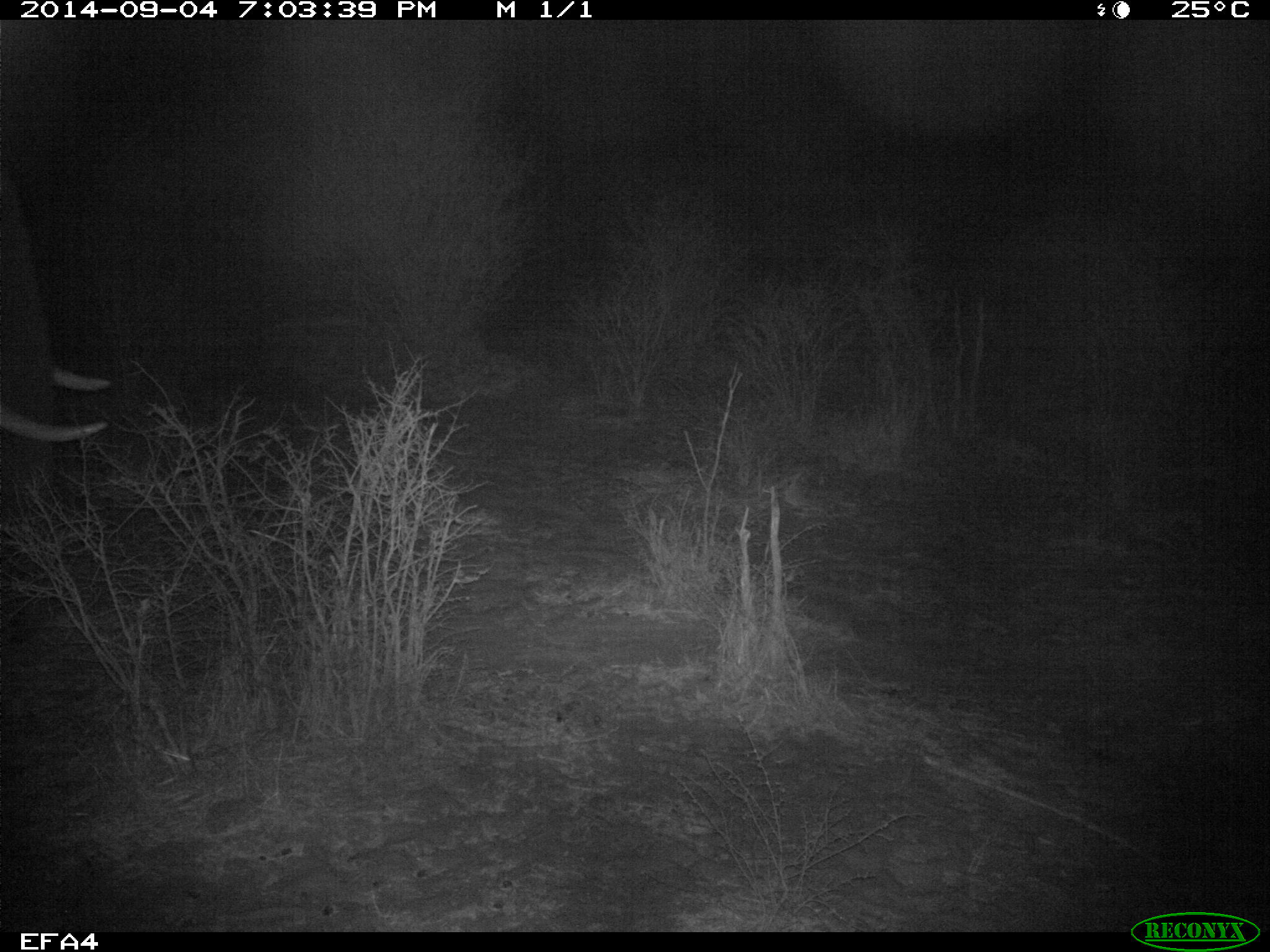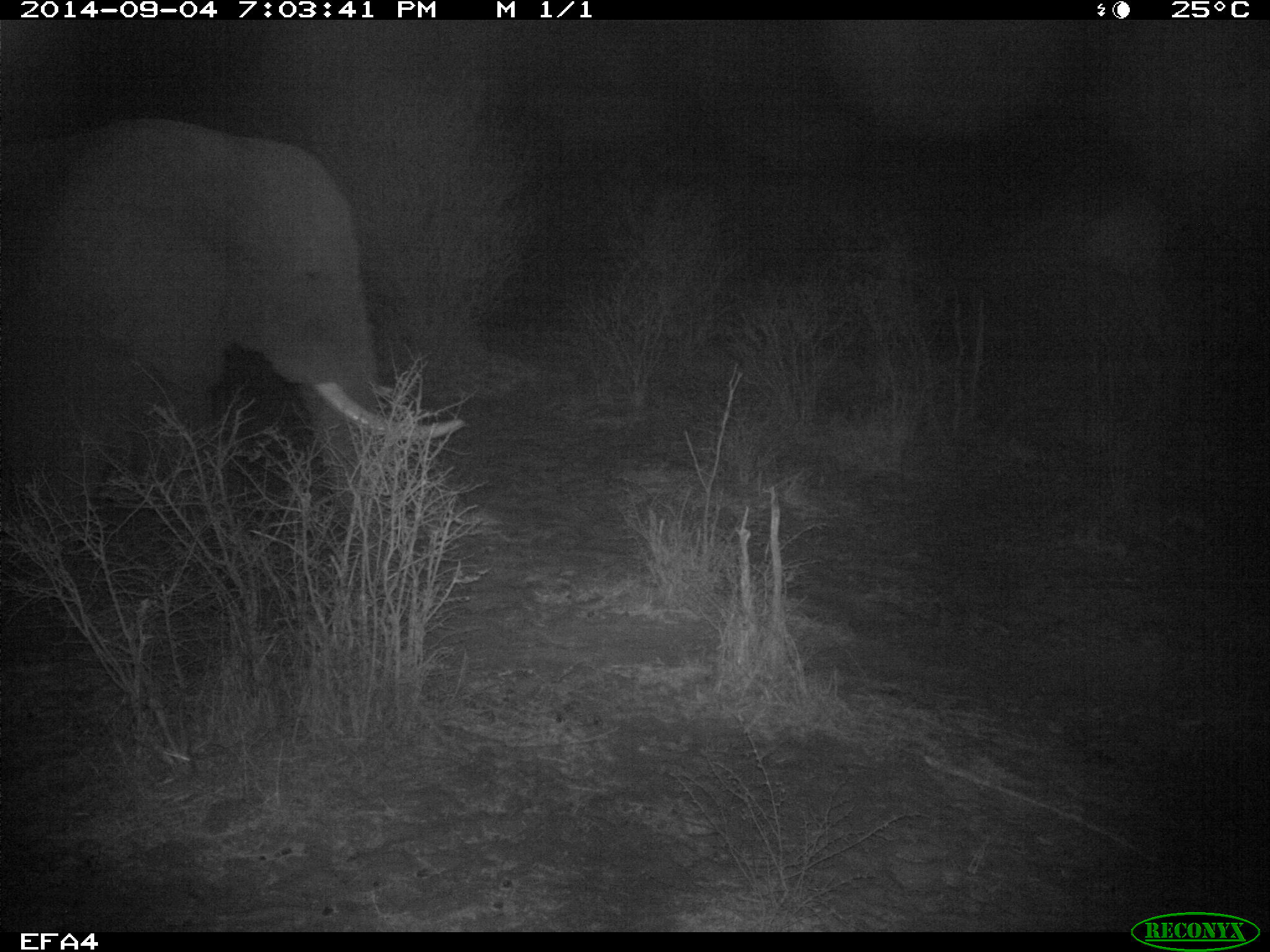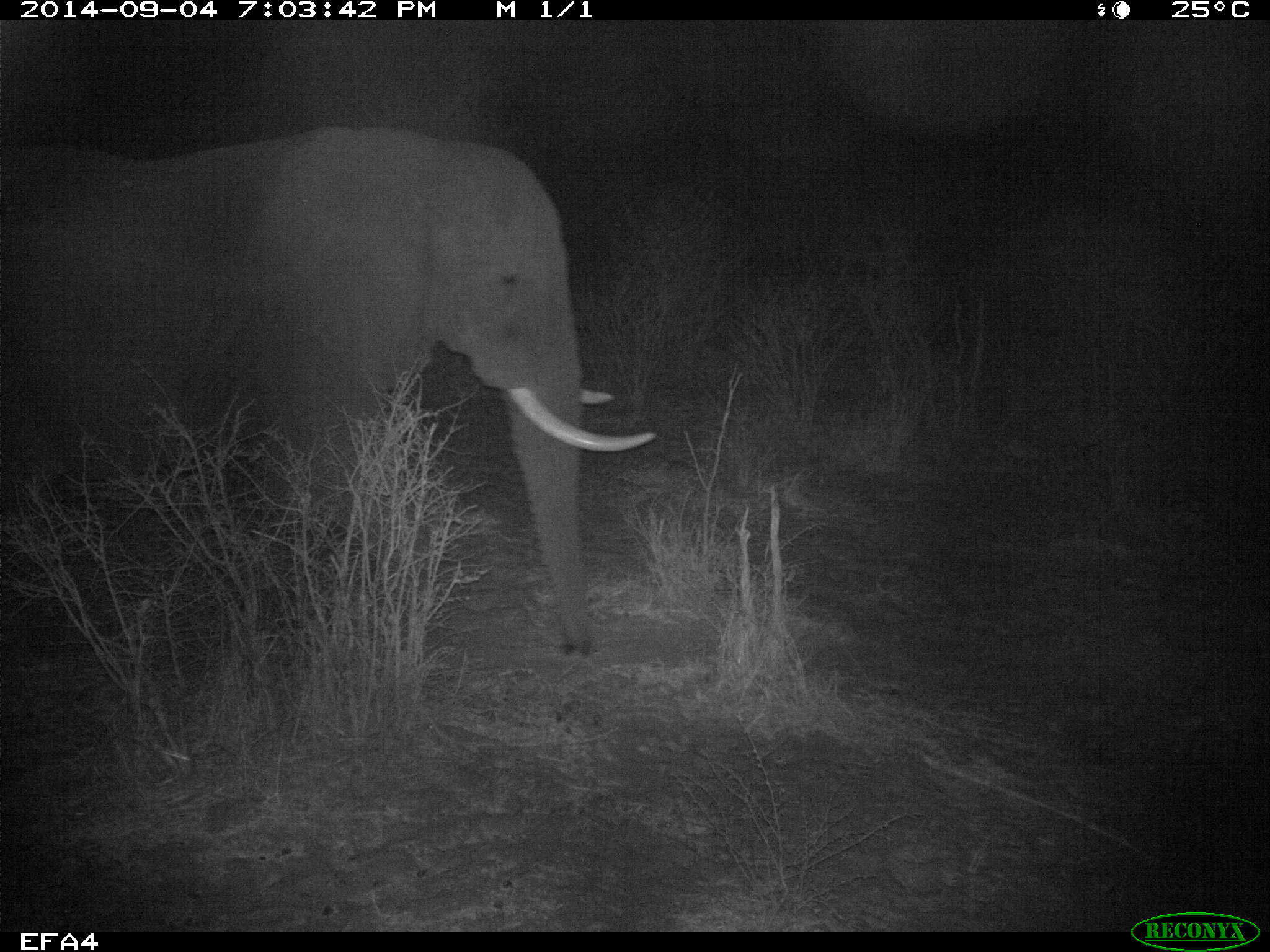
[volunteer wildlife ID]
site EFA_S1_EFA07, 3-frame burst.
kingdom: Animalia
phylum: Chordata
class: Mammalia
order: Proboscidea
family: Elephantidae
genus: Loxodonta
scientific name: Loxodonta africana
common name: african bush elephant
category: elephant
Elephant (african bush elephant) (Loxodonta africana), count 1. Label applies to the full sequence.